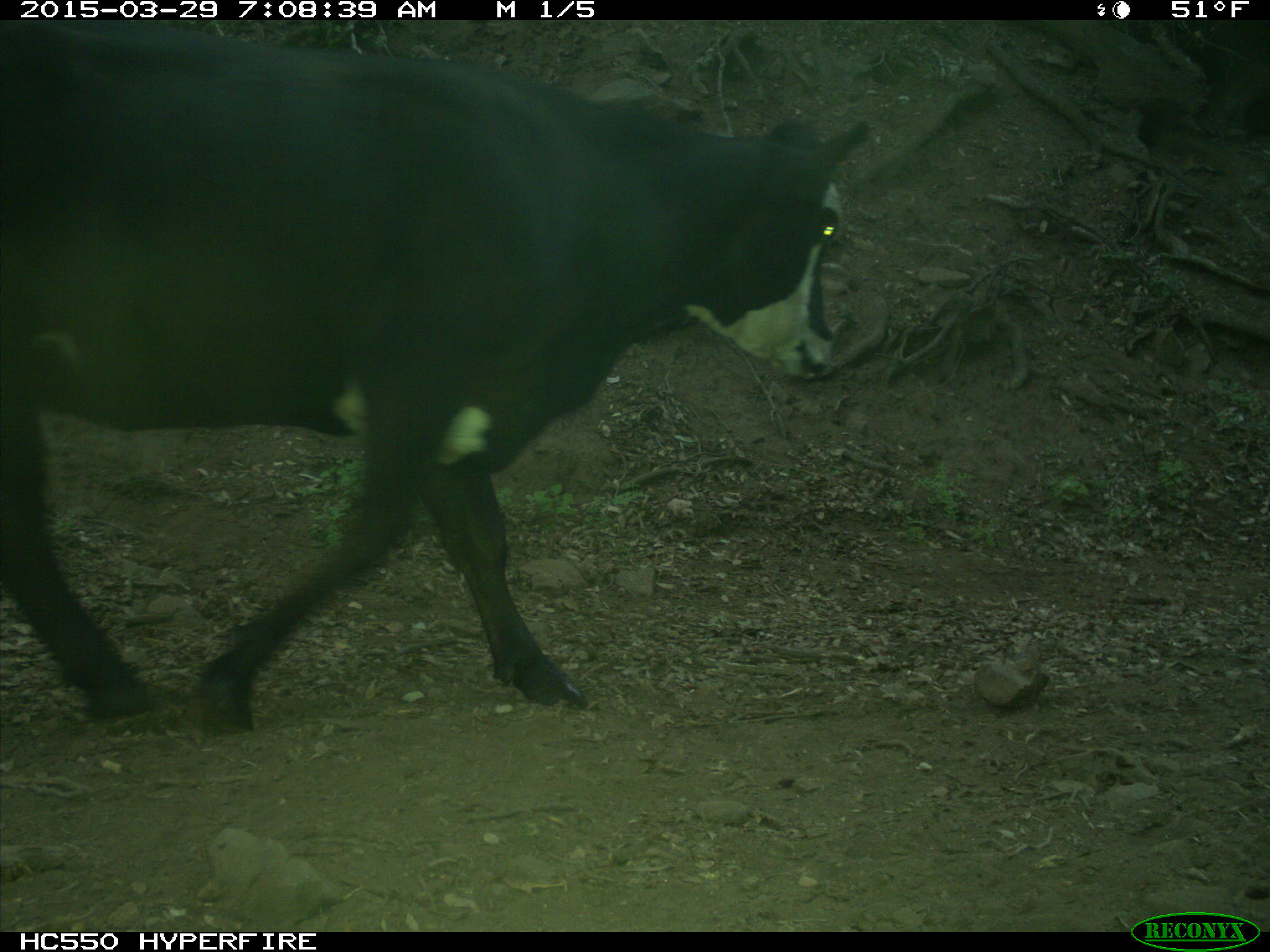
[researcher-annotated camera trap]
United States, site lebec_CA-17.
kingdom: Animalia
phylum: Chordata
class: Mammalia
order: Artiodactyla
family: Bovidae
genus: Bos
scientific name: Bos taurus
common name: domestic cow